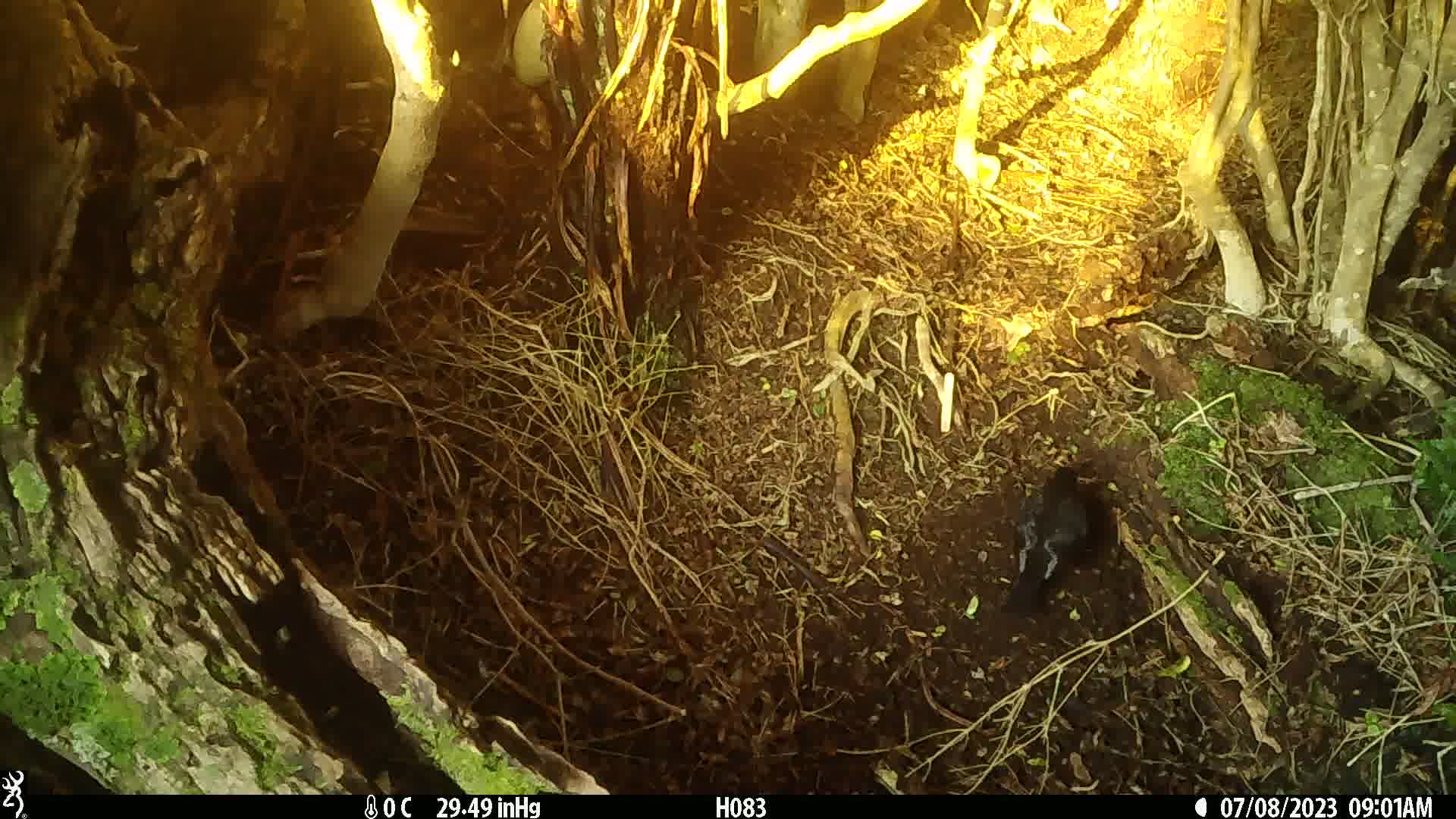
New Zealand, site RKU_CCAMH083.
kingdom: Animalia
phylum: Chordata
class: Aves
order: Passeriformes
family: Turdidae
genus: Turdus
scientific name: Turdus merula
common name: eurasian blackbird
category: blackbird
Blackbird (eurasian blackbird) (Turdus merula).